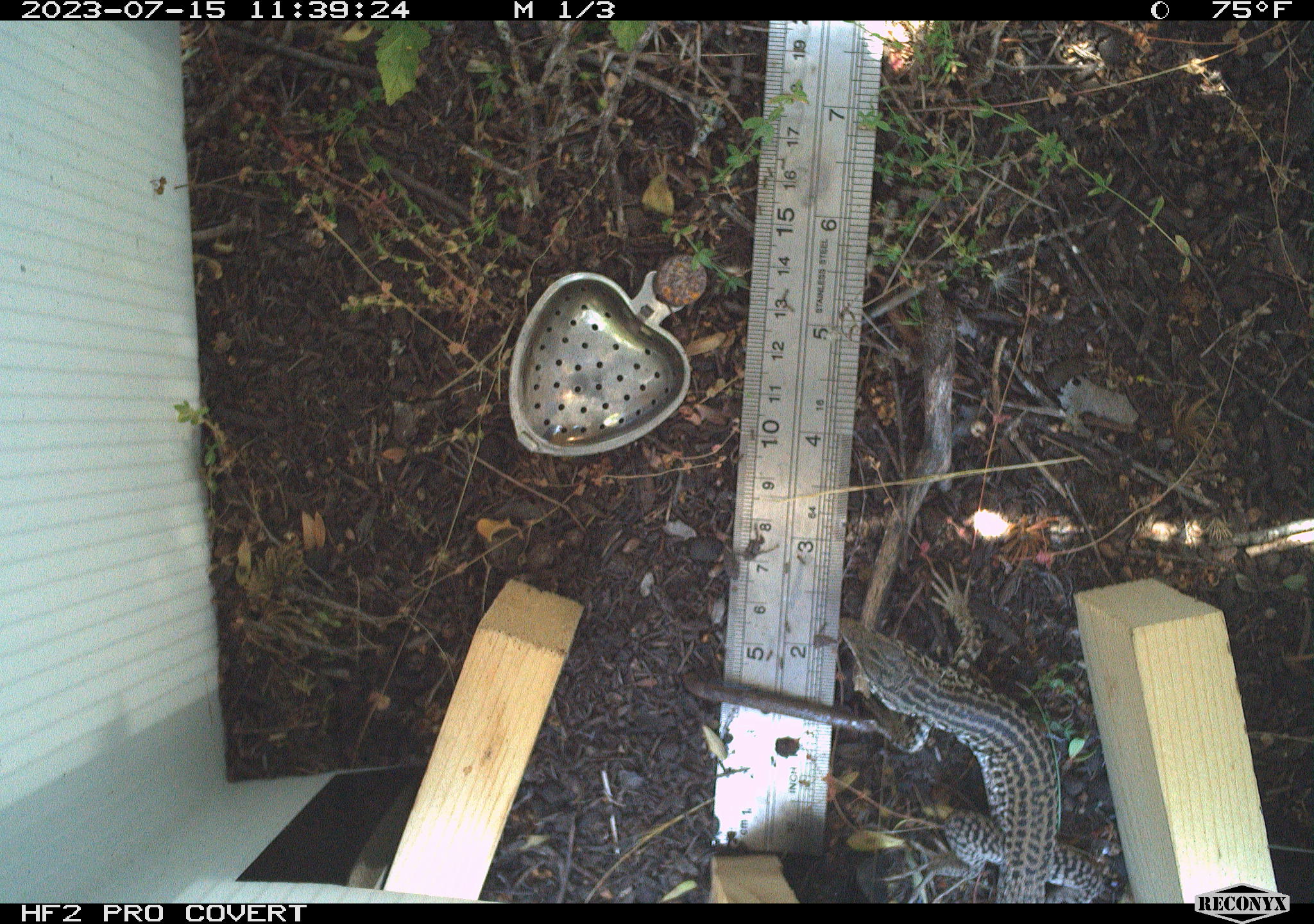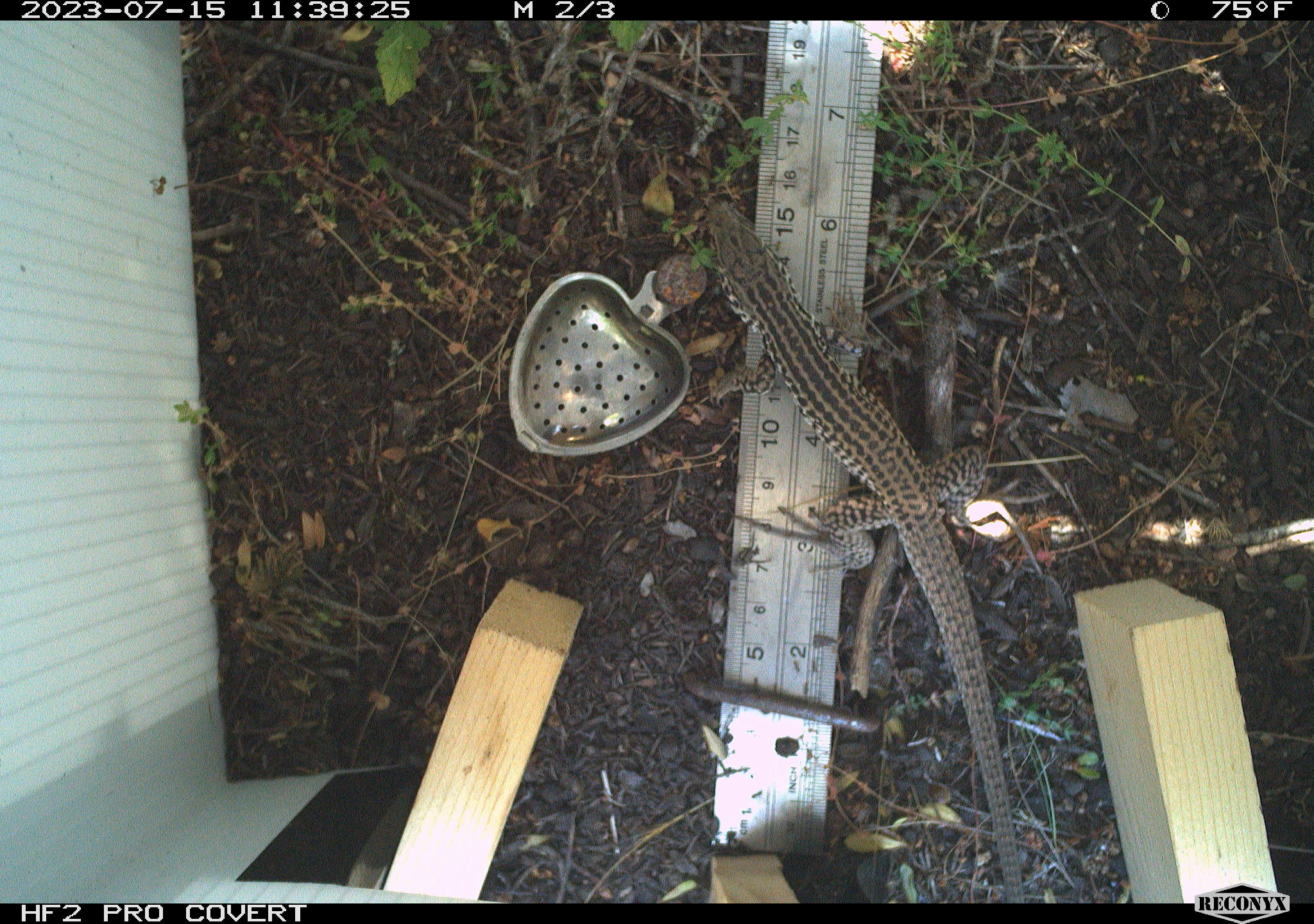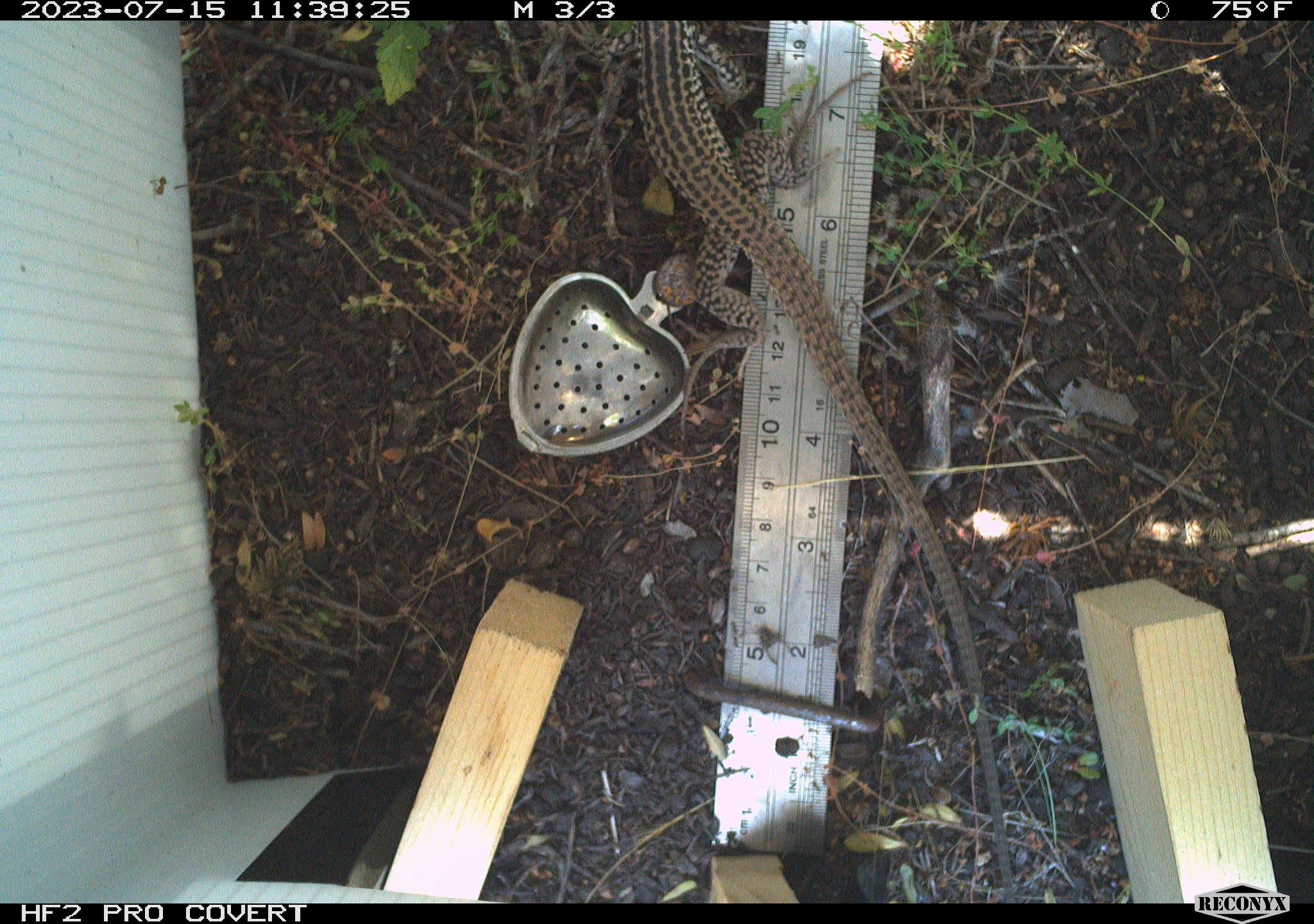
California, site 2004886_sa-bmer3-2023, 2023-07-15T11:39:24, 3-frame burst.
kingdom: Animalia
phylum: Chordata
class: Reptilia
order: Squamata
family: Teiidae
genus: Aspidoscelis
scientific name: Aspidoscelis tigris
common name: western whiptail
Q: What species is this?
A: Western whiptail (Aspidoscelis tigris).